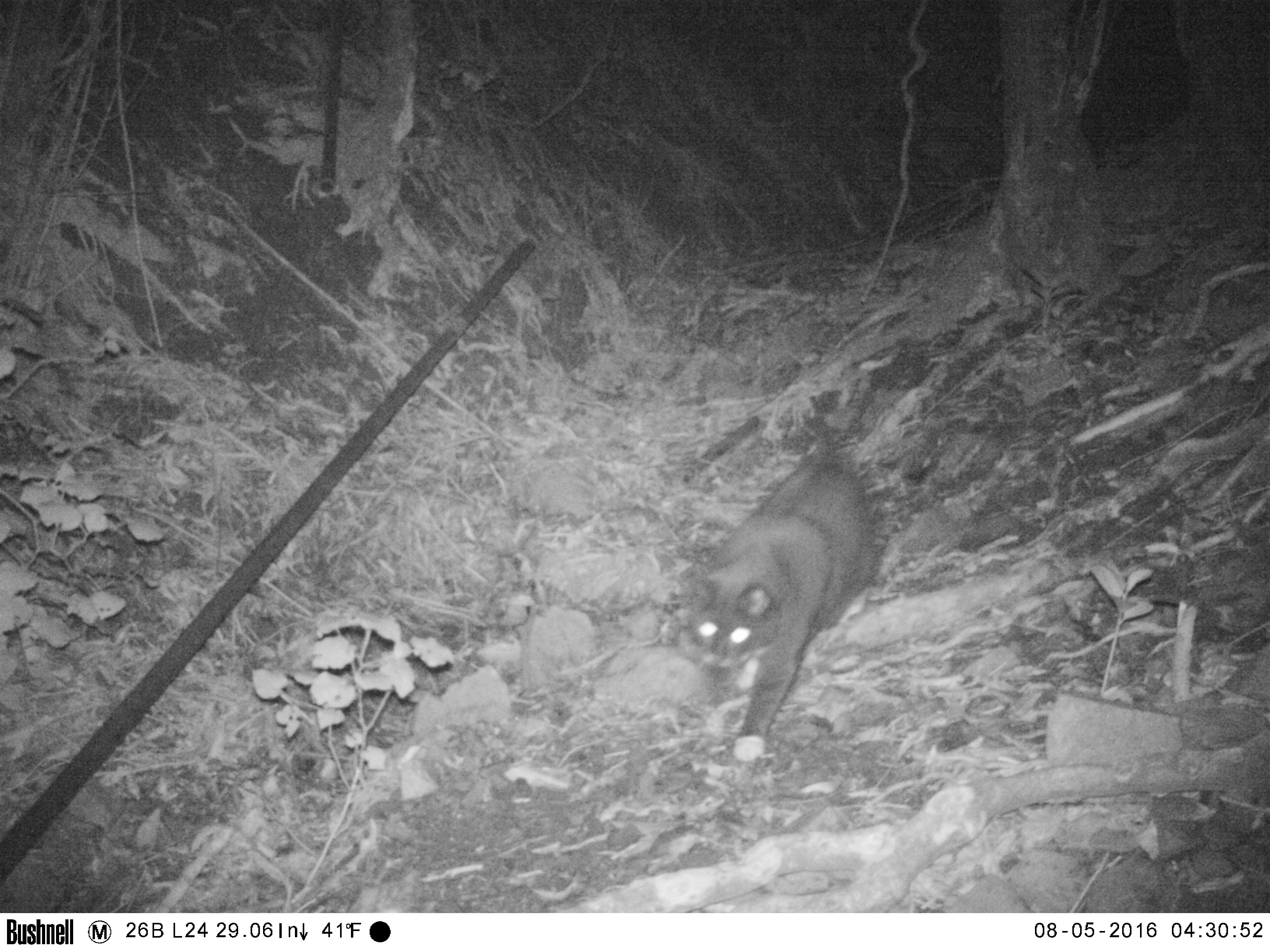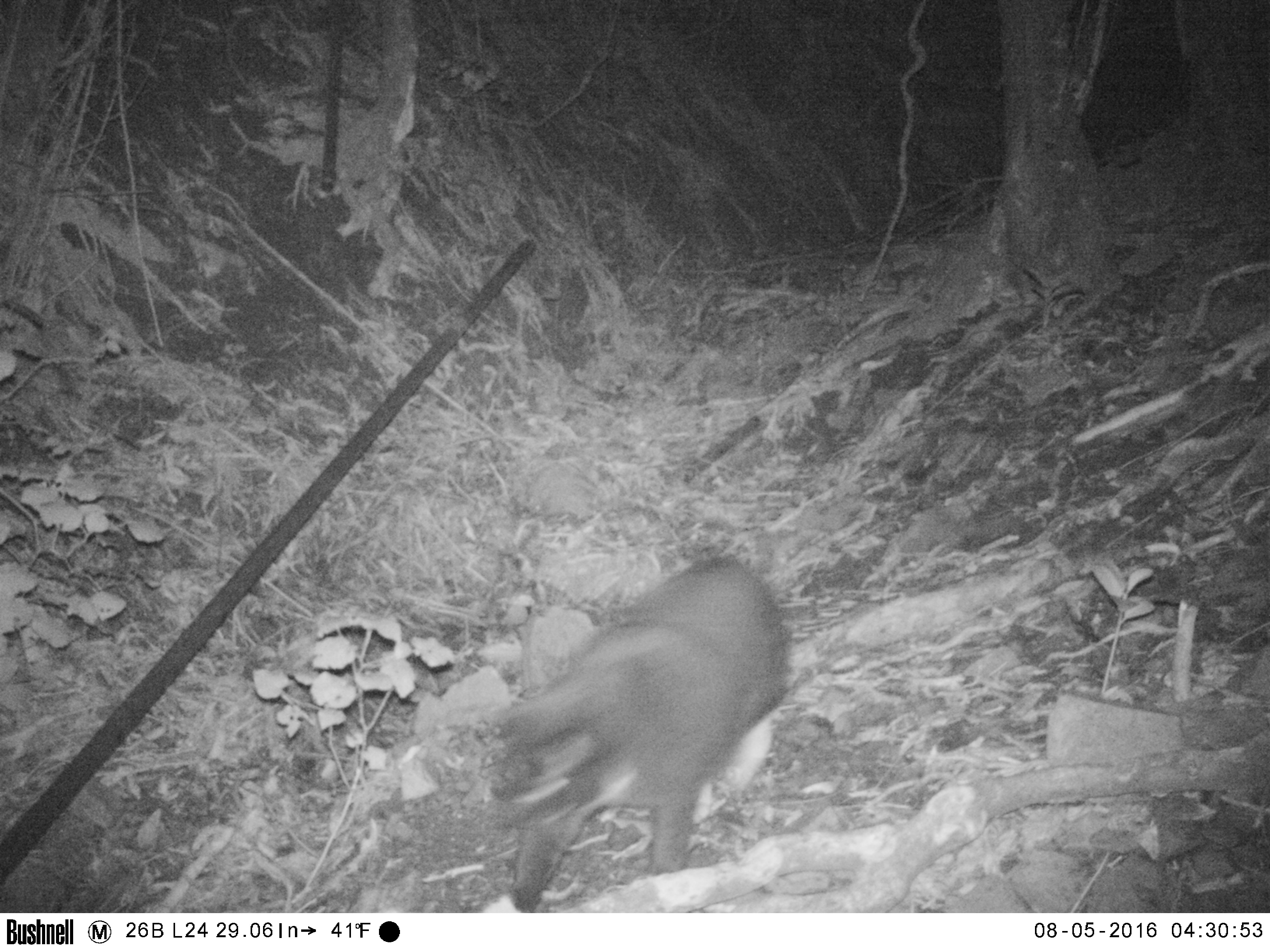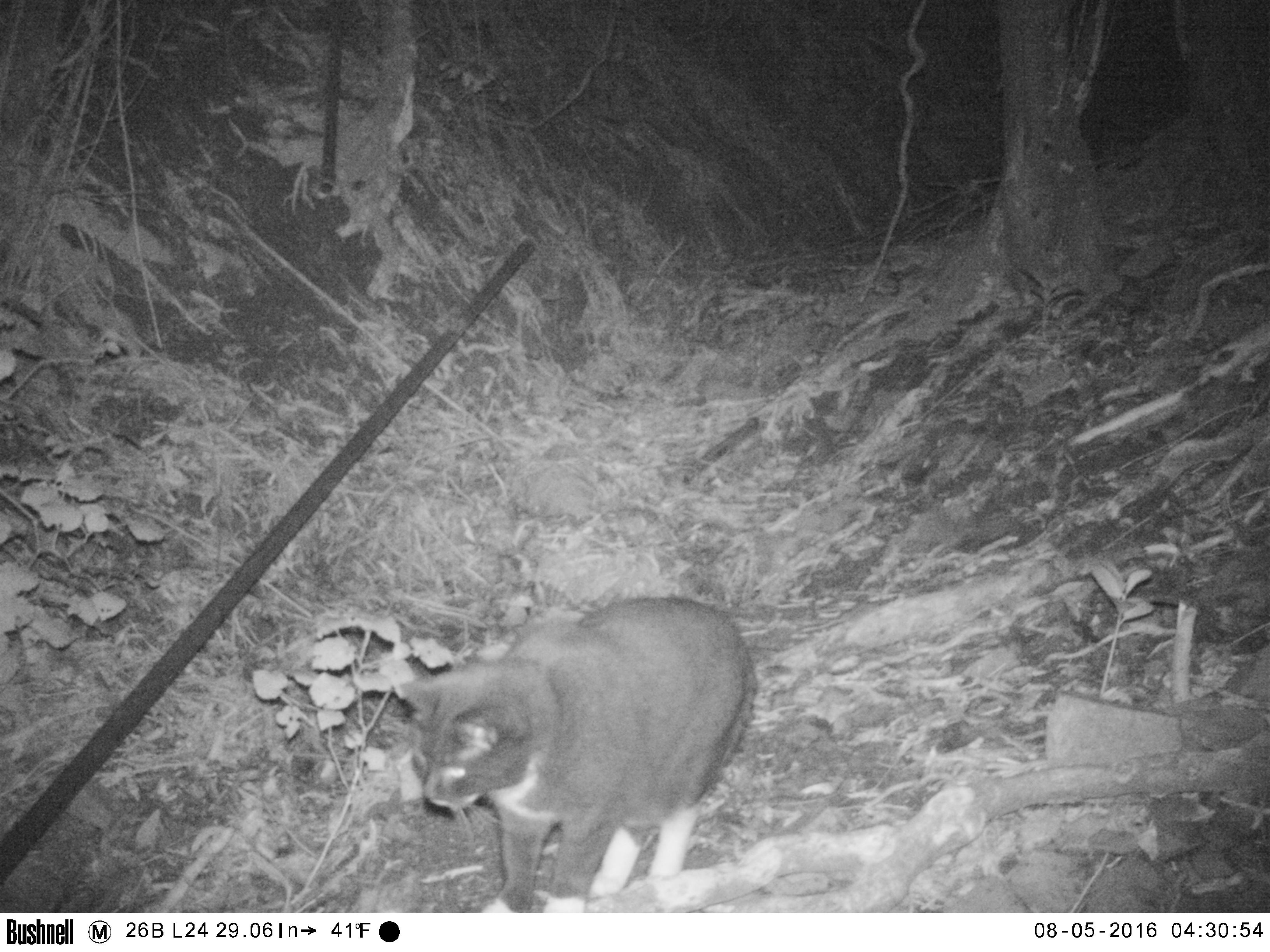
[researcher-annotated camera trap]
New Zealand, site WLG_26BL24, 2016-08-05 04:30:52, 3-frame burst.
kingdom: Animalia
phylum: Chordata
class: Mammalia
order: Carnivora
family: Felidae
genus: Felis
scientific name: Felis catus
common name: domestic cat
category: cat